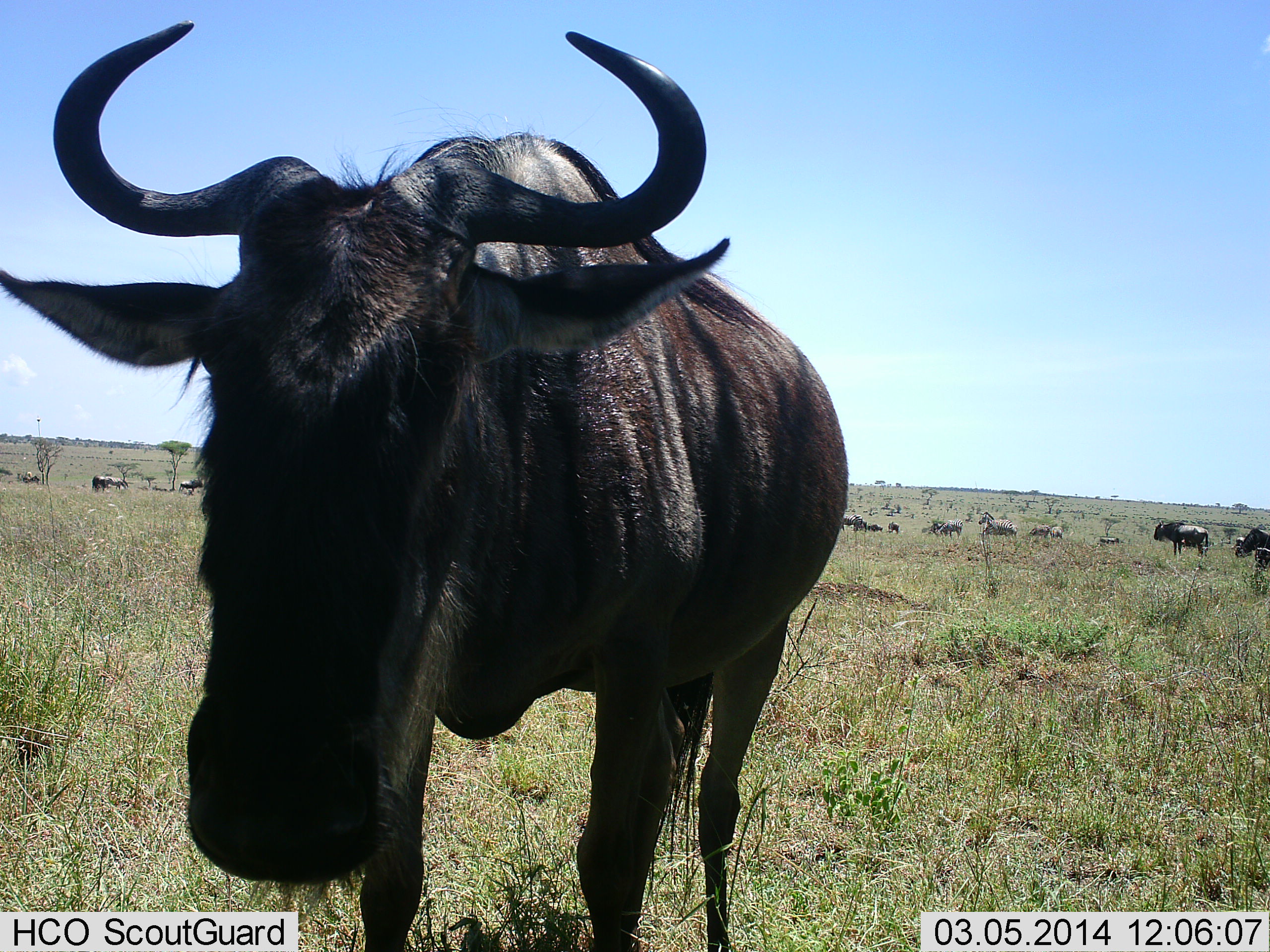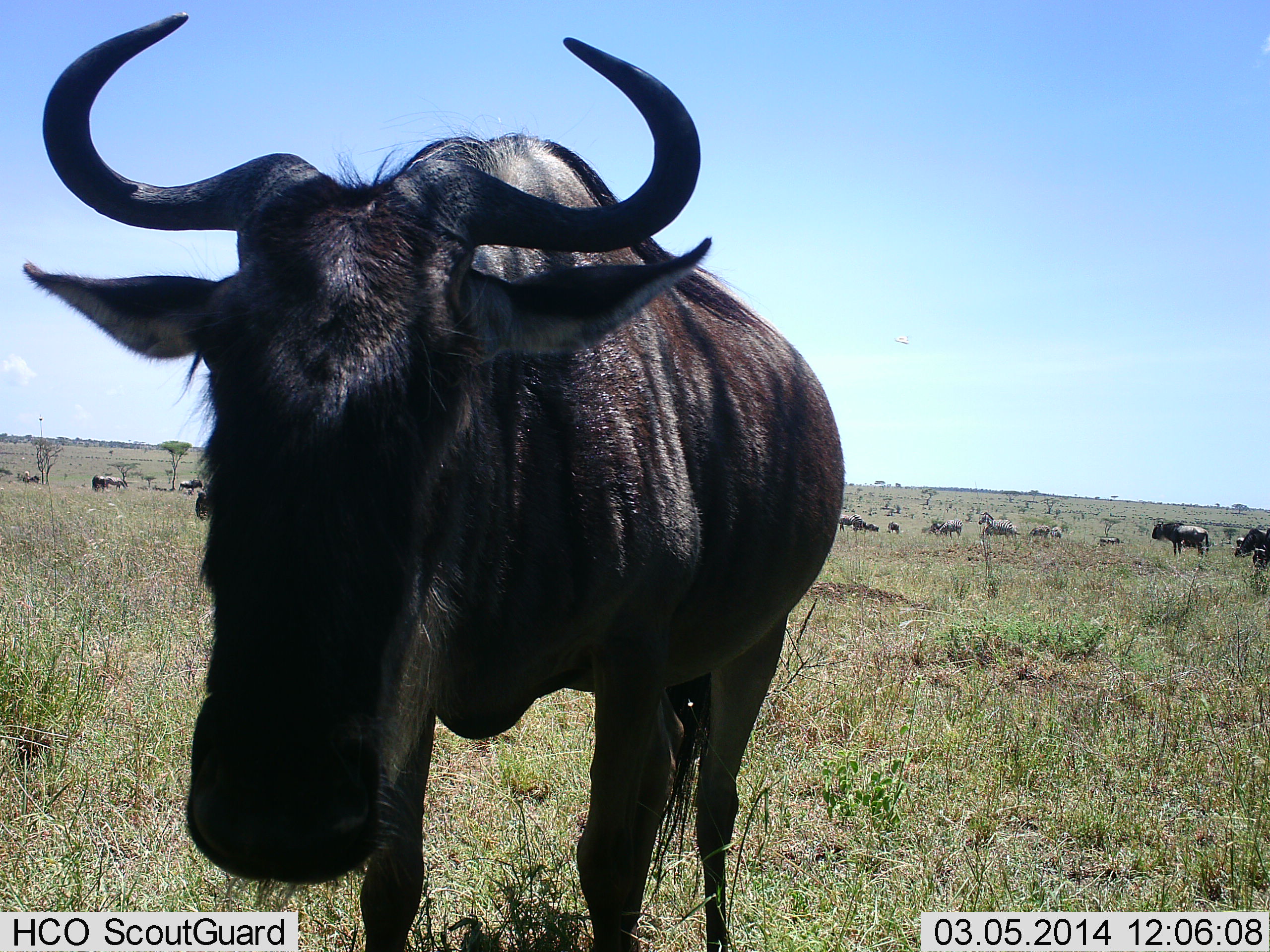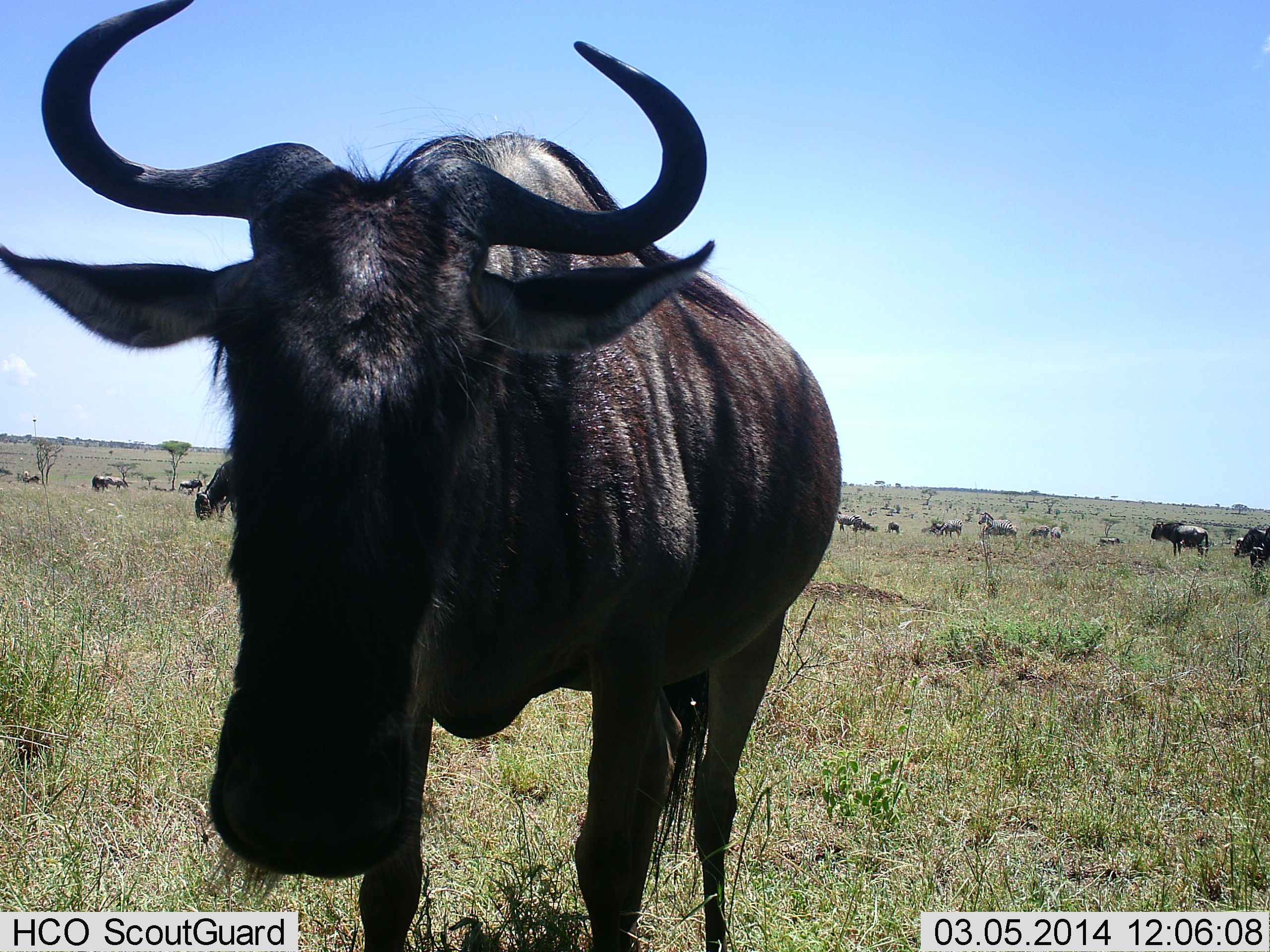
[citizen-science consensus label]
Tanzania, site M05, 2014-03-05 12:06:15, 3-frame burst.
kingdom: Animalia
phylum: Chordata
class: Mammalia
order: Artiodactyla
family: Bovidae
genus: Connochaetes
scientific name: Connochaetes taurinus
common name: blue wildebeest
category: wildebeest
Wildebeest (blue wildebeest) (Connochaetes taurinus), count 11-50. Behavior (volunteer vote fractions): standing 92%, resting 0%, moving 8%, interacting 0%. Young present (vote fraction): 0%. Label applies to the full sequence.